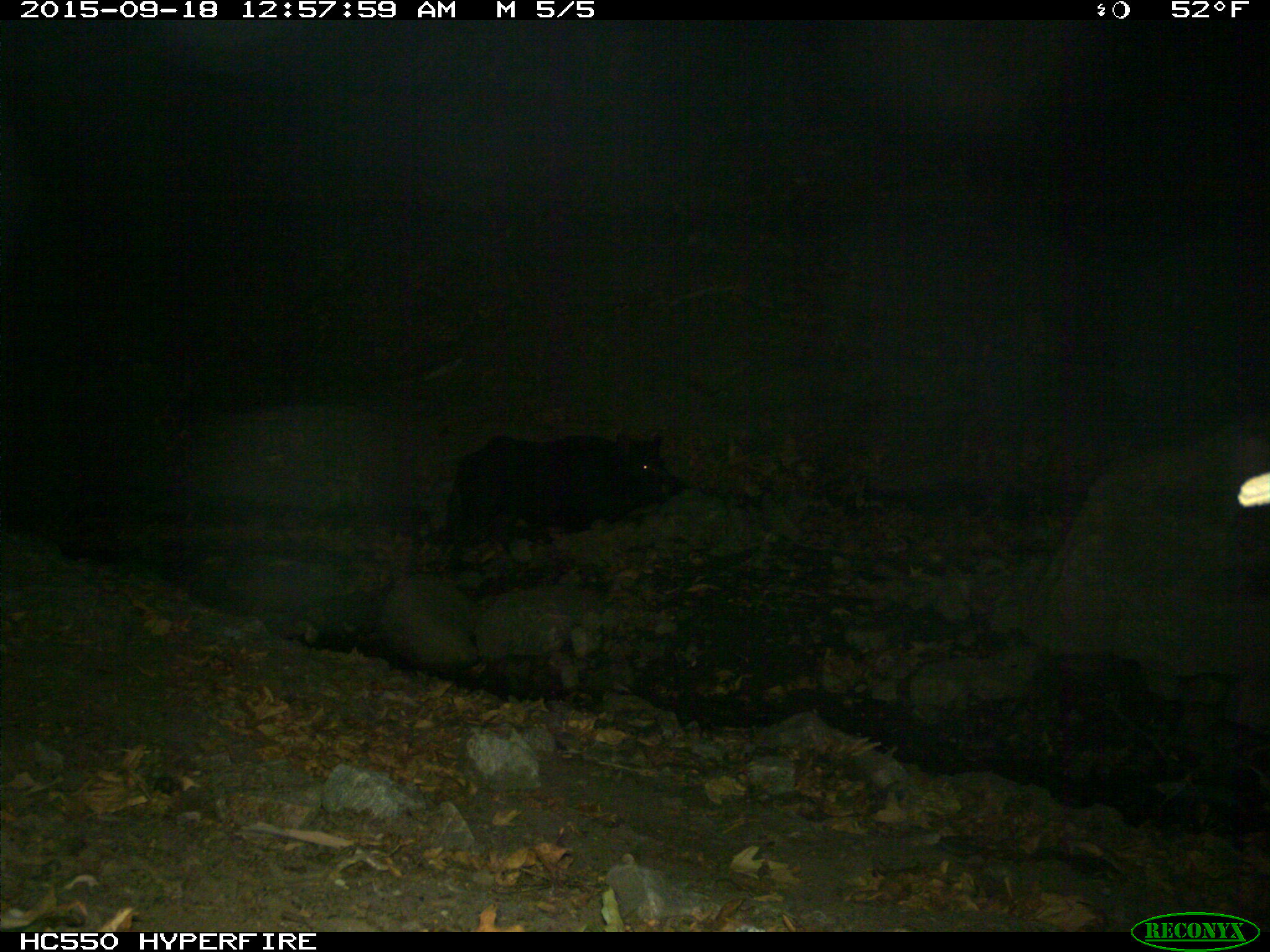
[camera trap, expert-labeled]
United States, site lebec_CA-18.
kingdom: Animalia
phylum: Chordata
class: Mammalia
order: Artiodactyla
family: Suidae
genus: Sus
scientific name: Sus scrofa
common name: wild boar